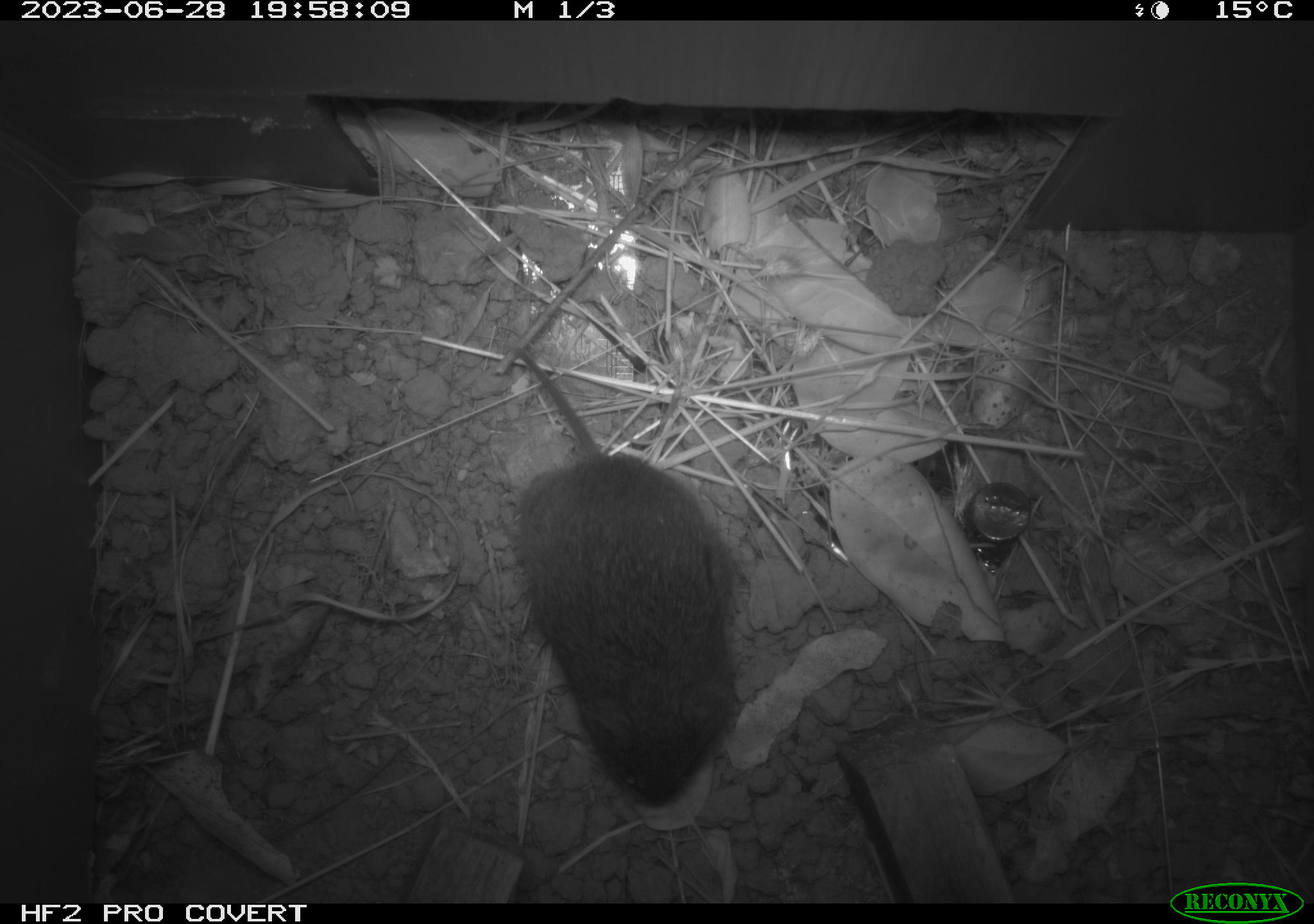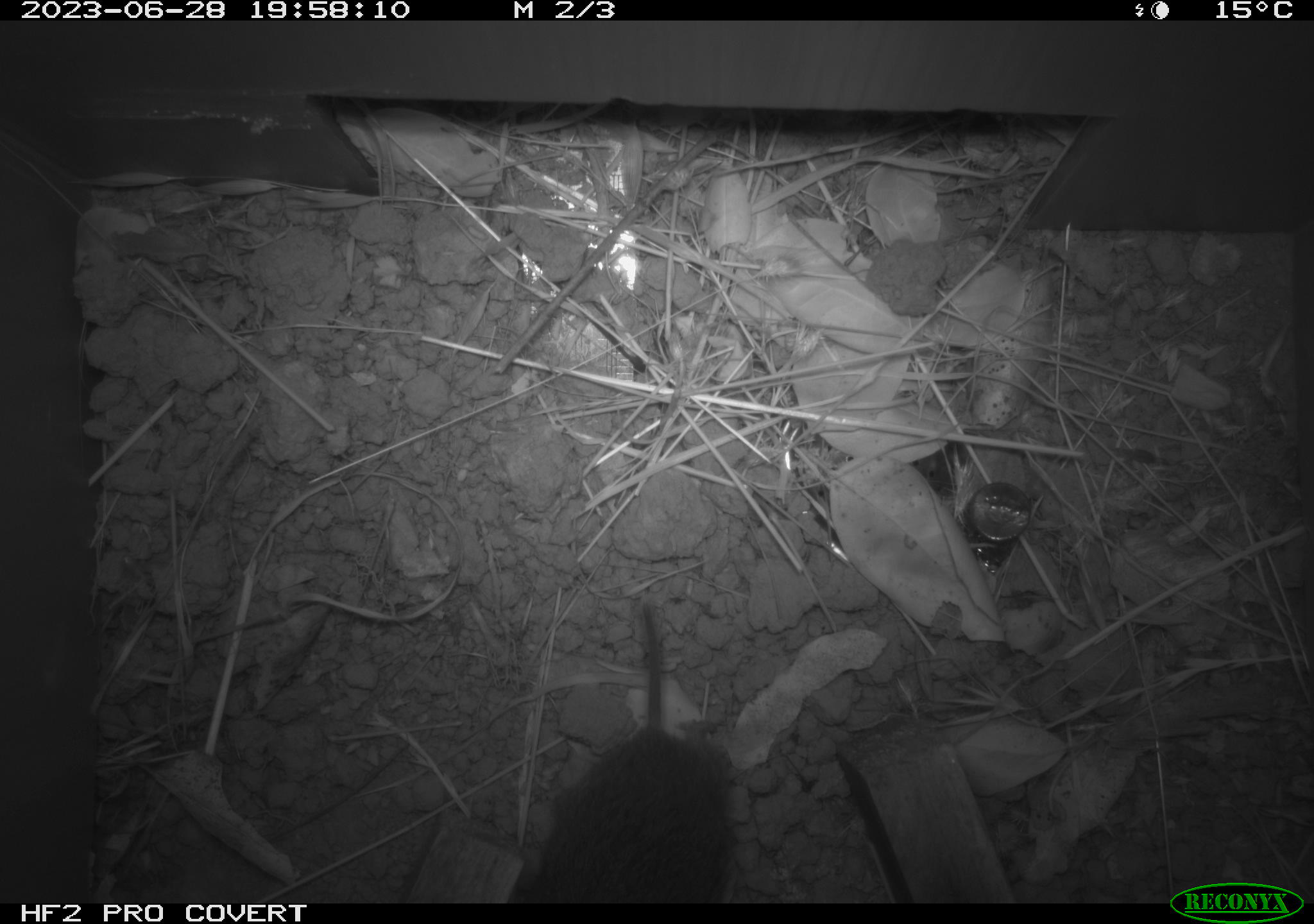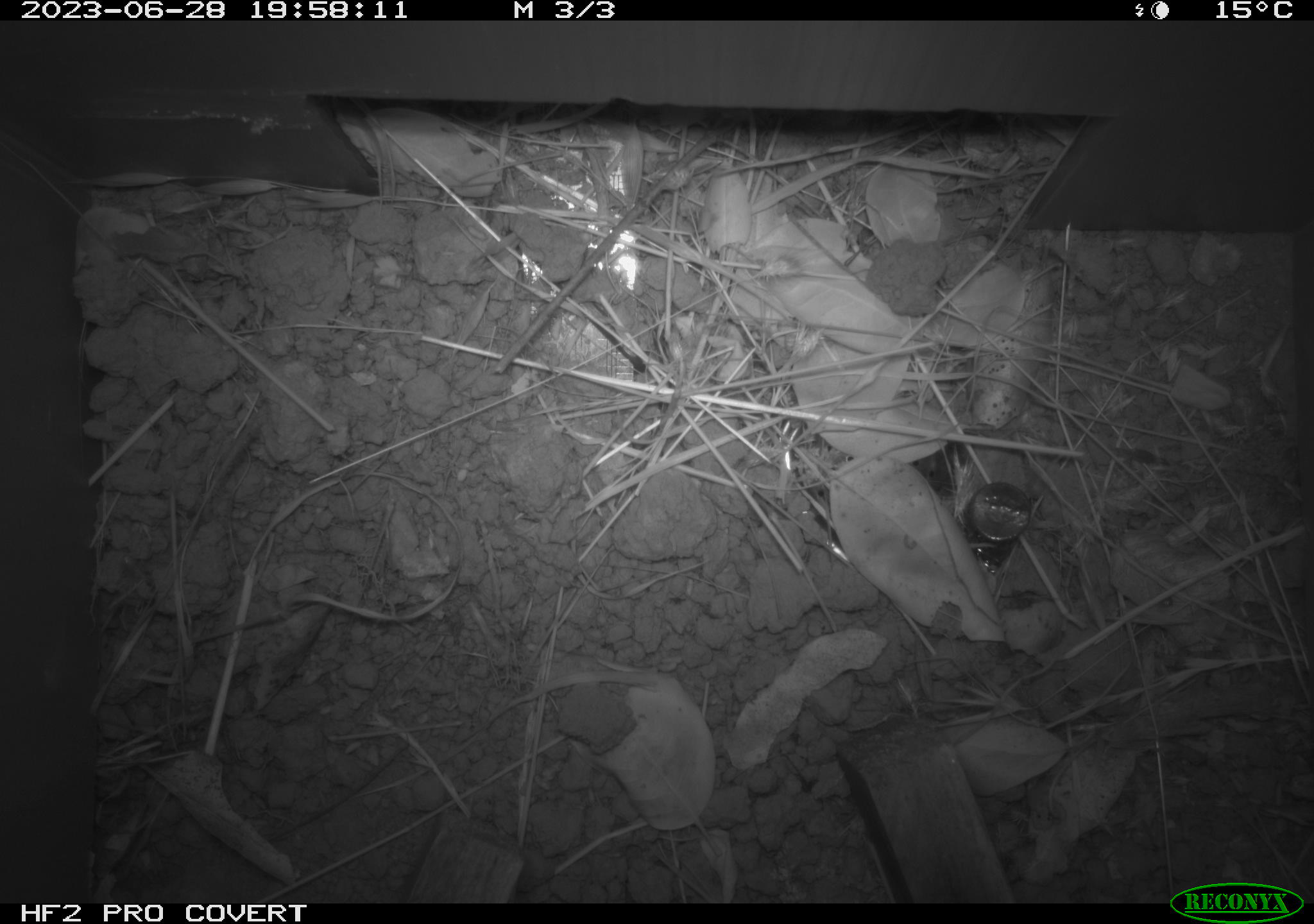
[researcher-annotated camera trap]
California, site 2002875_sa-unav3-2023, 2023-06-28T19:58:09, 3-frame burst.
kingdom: Animalia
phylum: Chordata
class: Mammalia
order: Rodentia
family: Cricetidae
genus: Microtus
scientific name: Microtus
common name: meadow vole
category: microtus species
Microtus species (meadow vole) (Microtus).